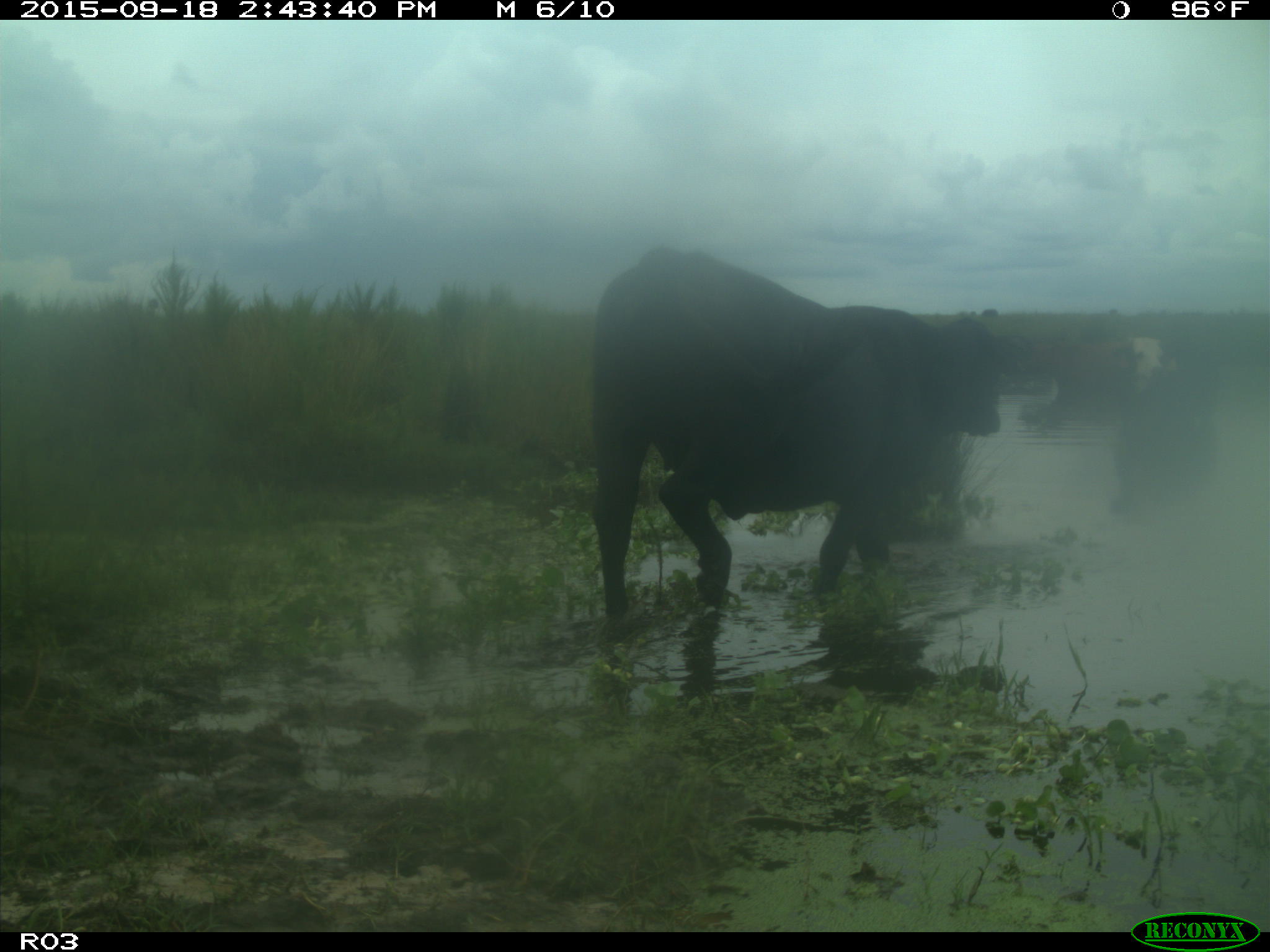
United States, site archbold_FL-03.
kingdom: Animalia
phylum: Chordata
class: Mammalia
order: Artiodactyla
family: Bovidae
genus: Bos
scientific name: Bos taurus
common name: domestic cow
Bos taurus (domestic cow).